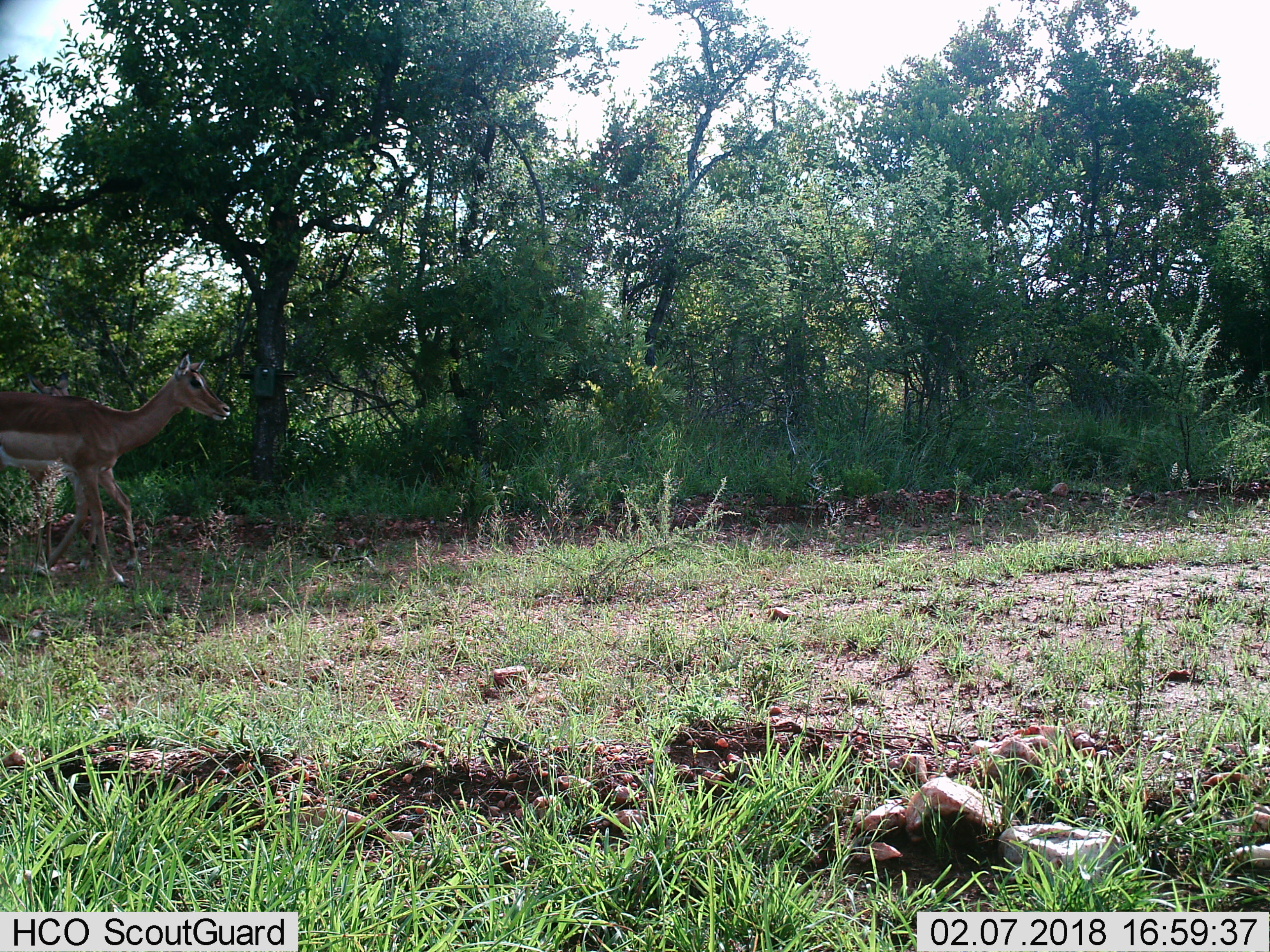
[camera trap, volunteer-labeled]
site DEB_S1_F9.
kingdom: Animalia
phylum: Chordata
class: Mammalia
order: Artiodactyla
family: Bovidae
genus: Aepyceros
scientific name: Aepyceros melampus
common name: impala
Impala (Aepyceros melampus), count 1. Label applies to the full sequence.